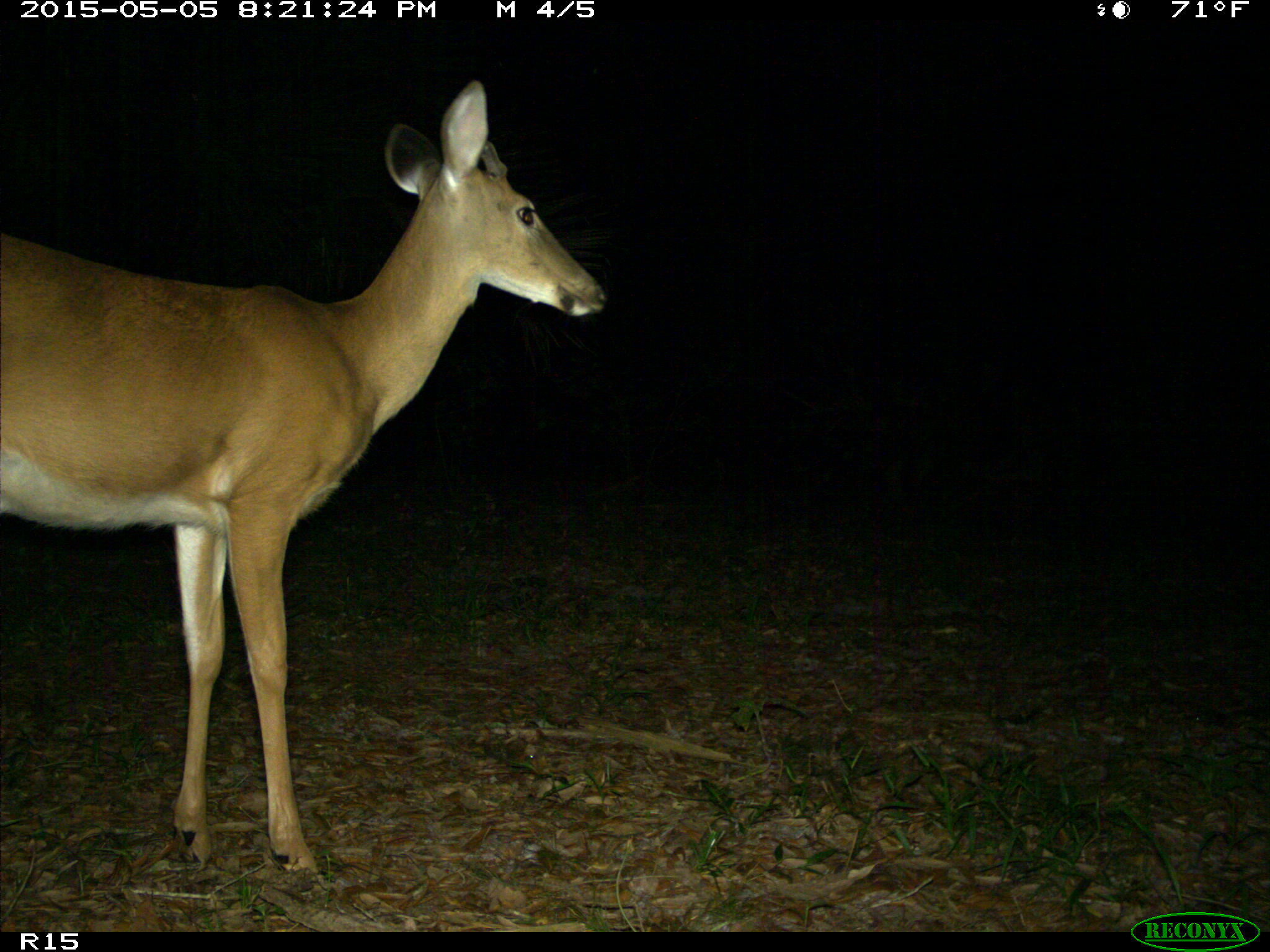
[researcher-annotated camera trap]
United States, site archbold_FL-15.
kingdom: Animalia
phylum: Chordata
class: Mammalia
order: Artiodactyla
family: Cervidae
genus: Odocoileus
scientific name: Odocoileus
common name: deer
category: unidentified deer